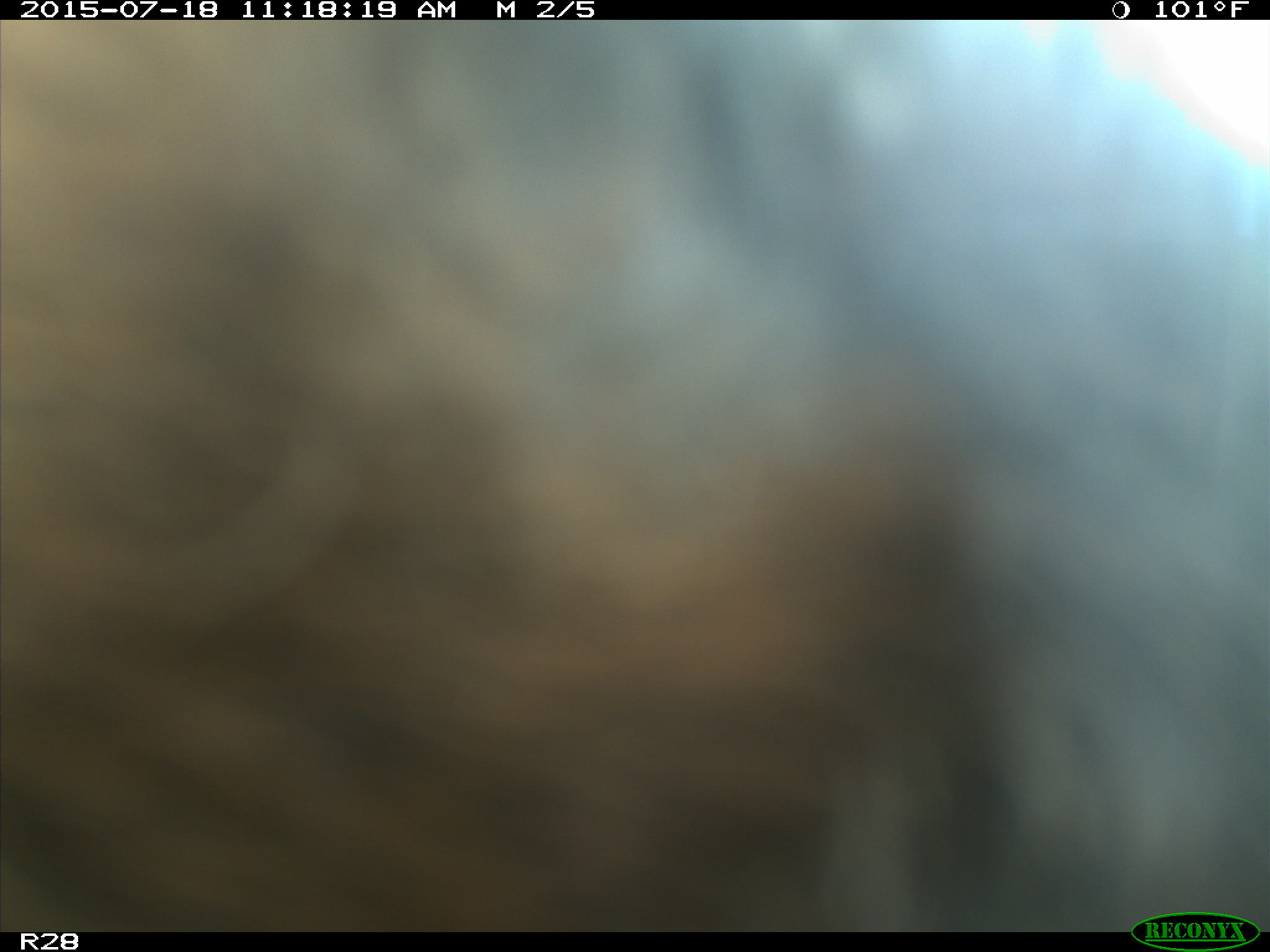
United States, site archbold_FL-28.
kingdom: Animalia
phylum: Chordata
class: Mammalia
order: Artiodactyla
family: Bovidae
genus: Bos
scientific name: Bos taurus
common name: domestic cow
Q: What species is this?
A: Bos taurus (domestic cow).